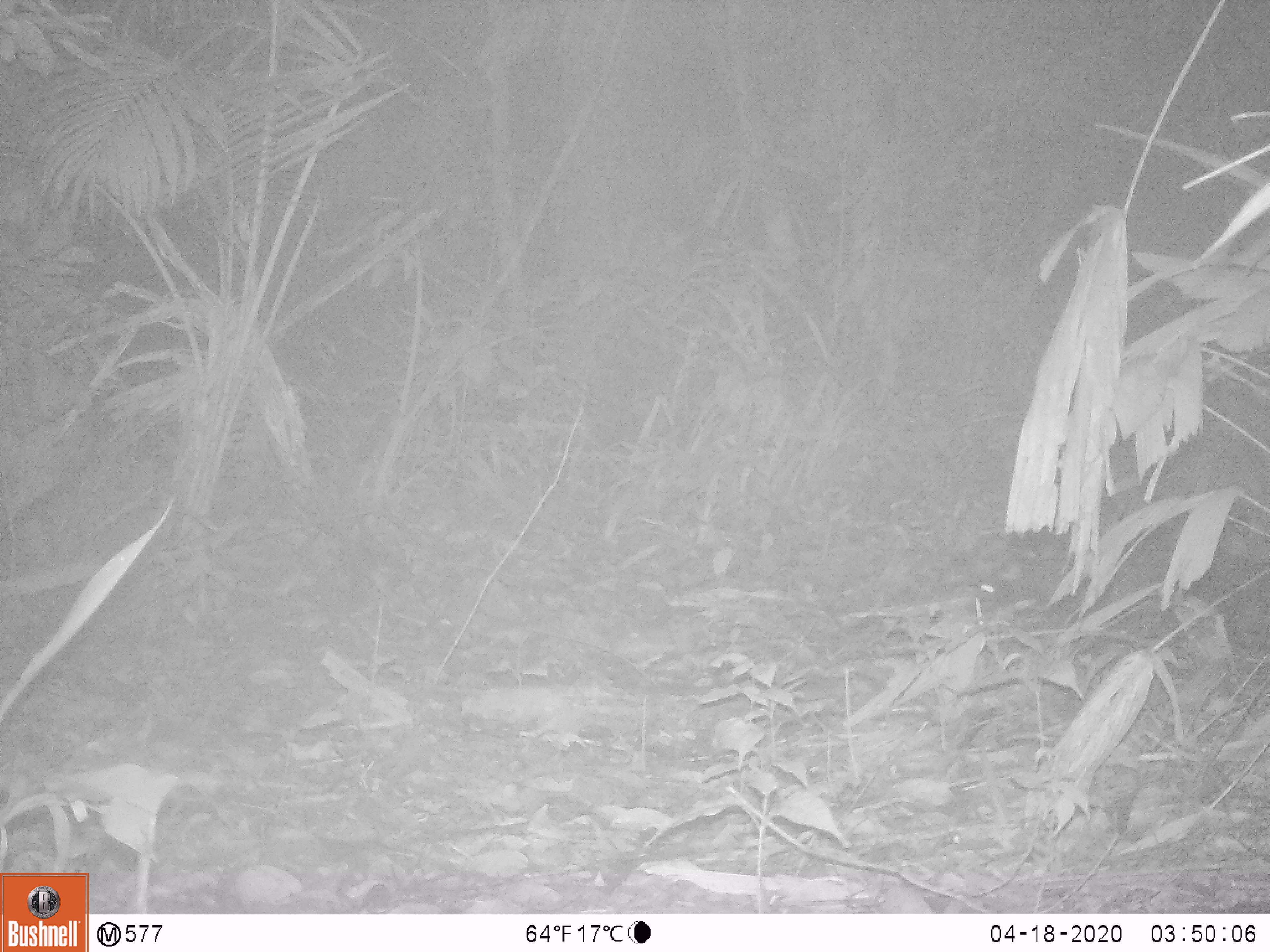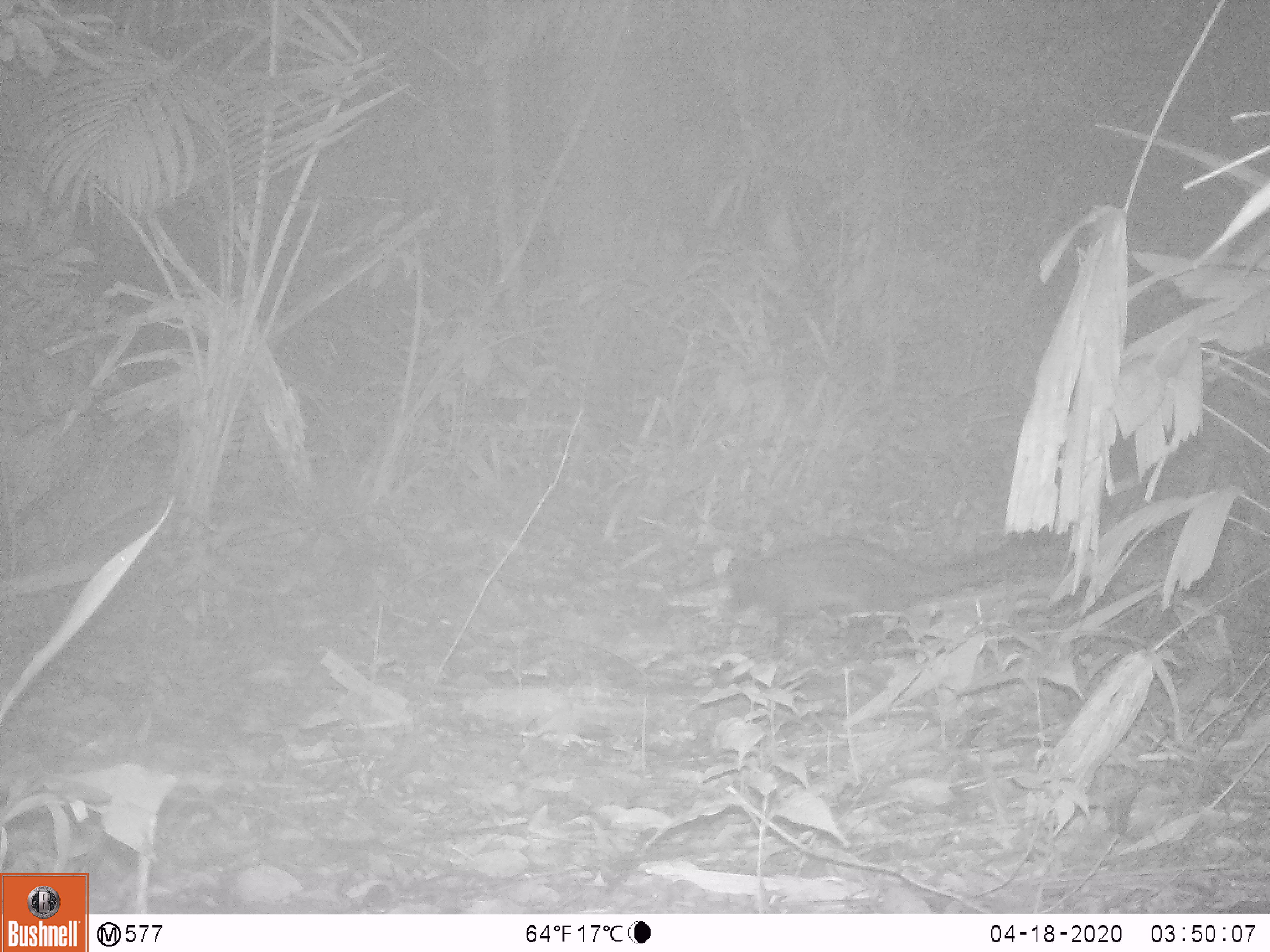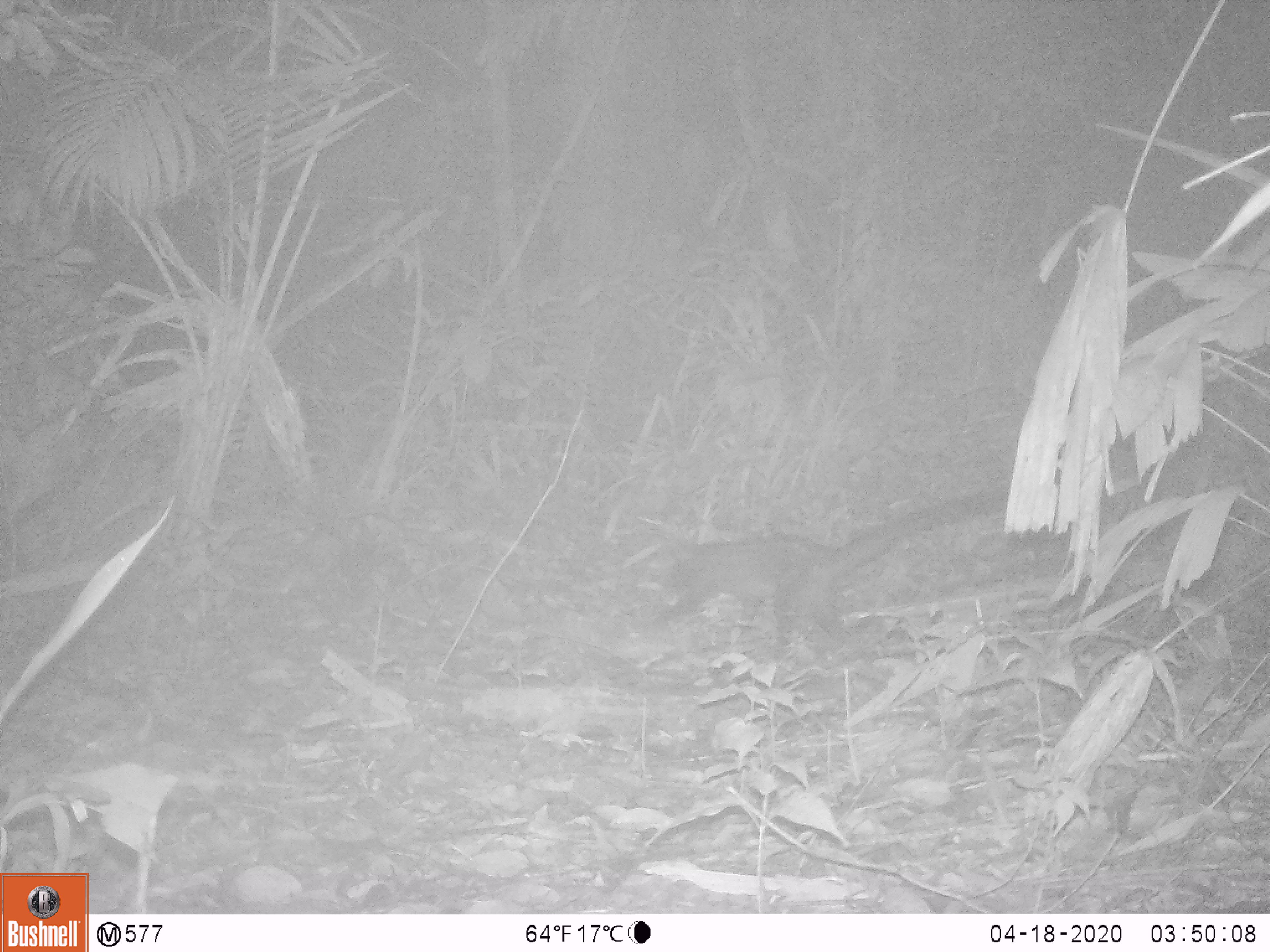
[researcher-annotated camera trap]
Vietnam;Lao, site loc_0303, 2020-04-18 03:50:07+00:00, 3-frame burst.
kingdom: Animalia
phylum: Chordata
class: Mammalia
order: Carnivora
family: Viverridae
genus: Paradoxurus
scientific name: Paradoxurus hermaphroditus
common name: common palm civet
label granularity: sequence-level